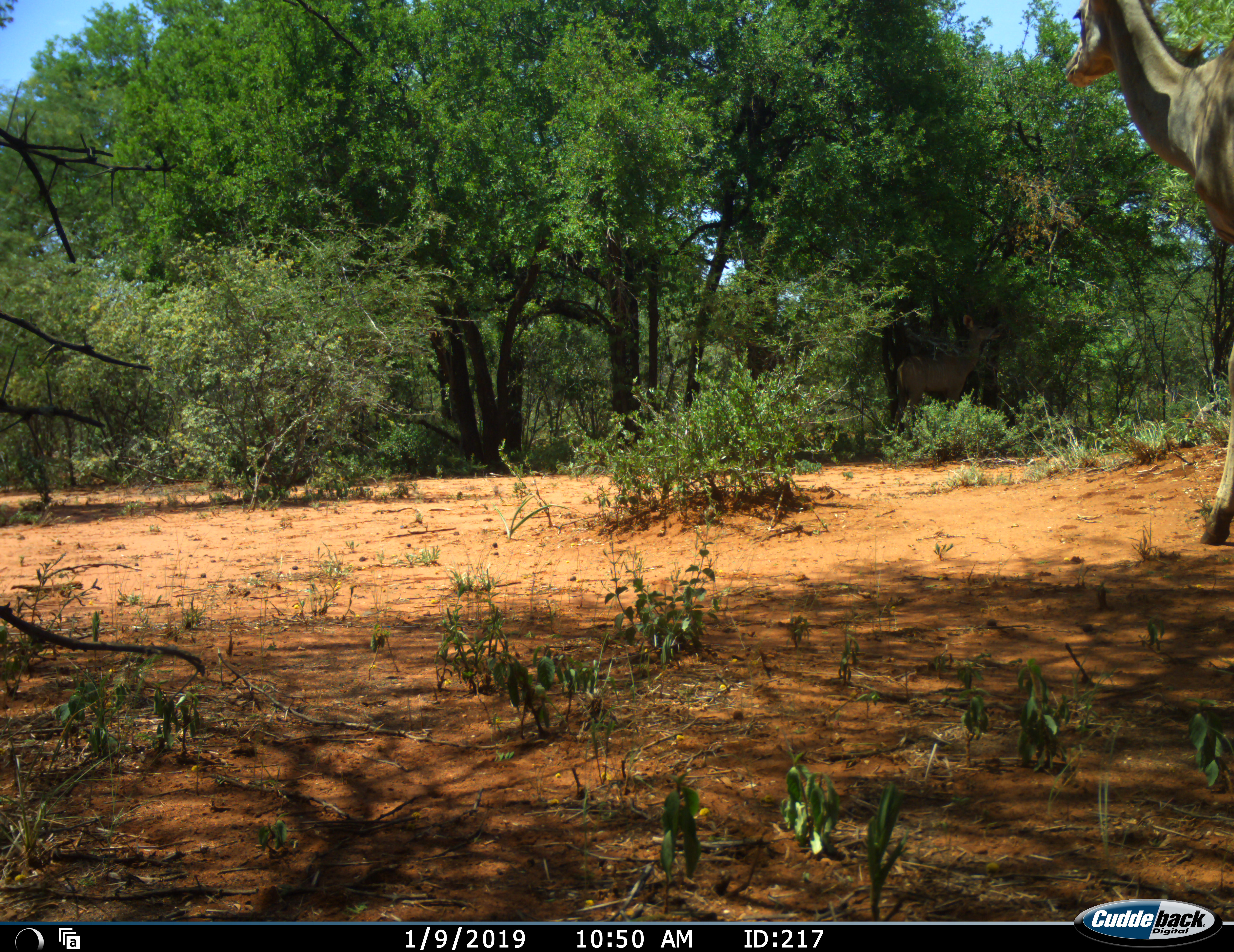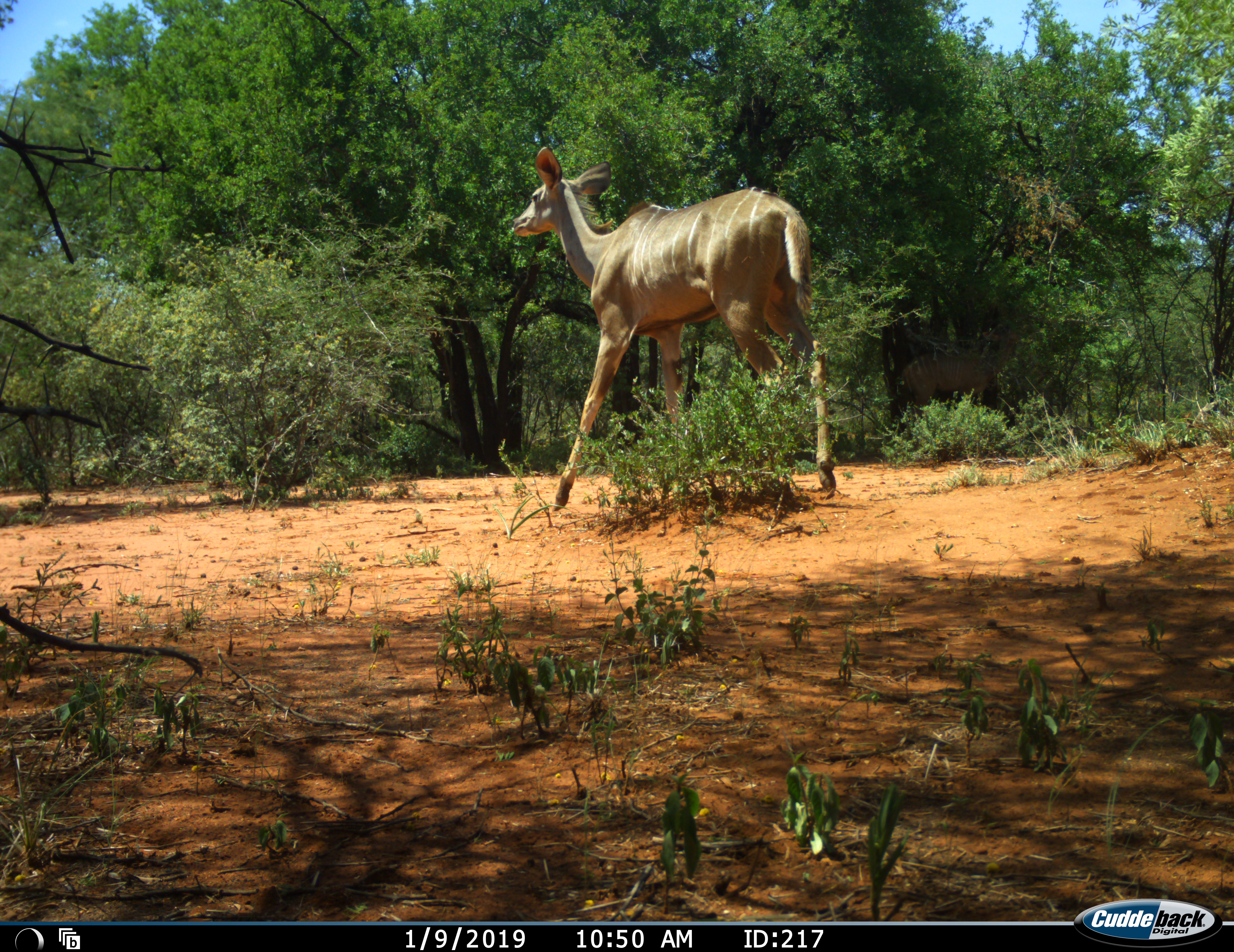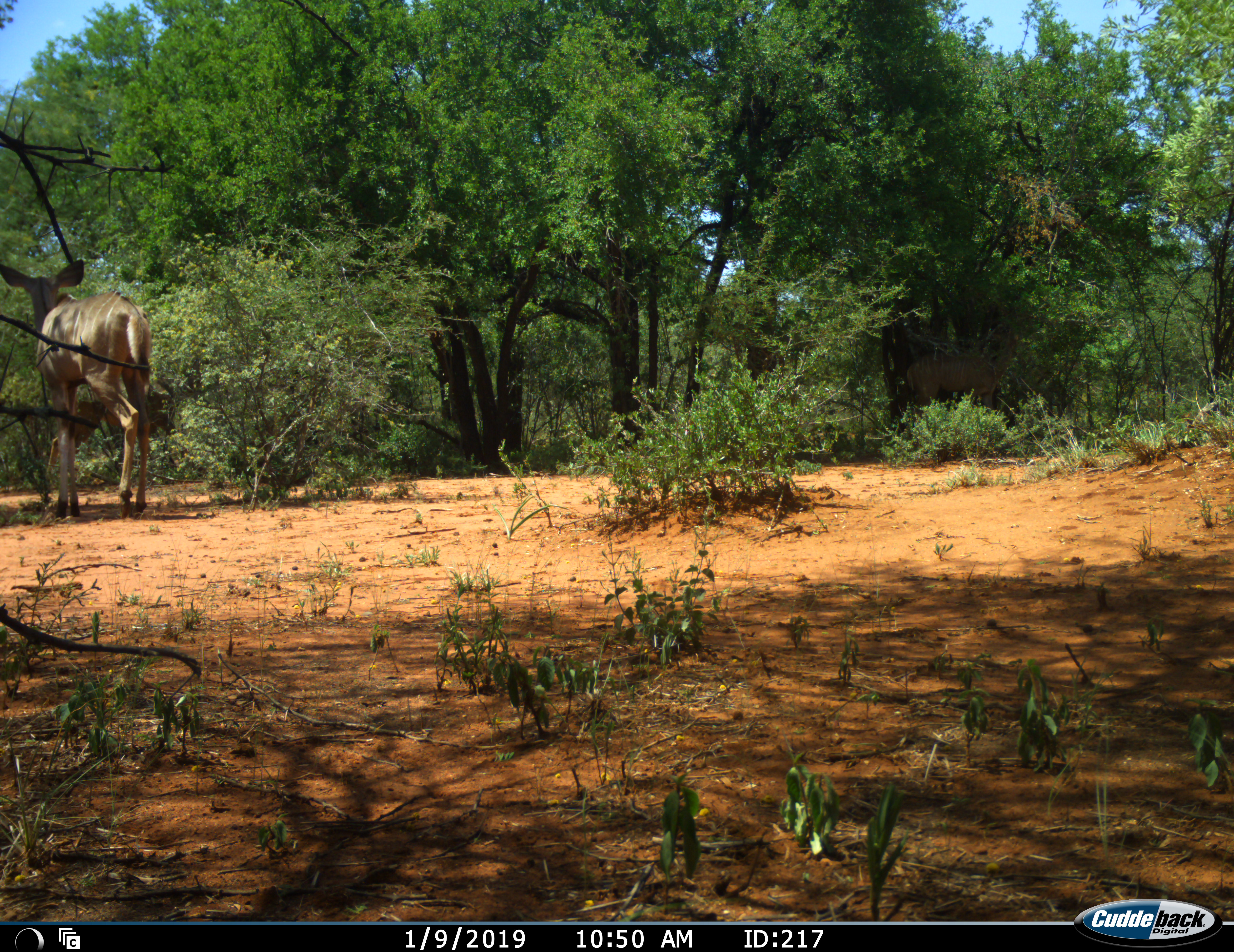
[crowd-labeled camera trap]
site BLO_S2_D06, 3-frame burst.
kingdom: Animalia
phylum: Chordata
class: Mammalia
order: Artiodactyla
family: Bovidae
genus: Tragelaphus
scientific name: Tragelaphus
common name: kudu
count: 1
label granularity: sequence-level